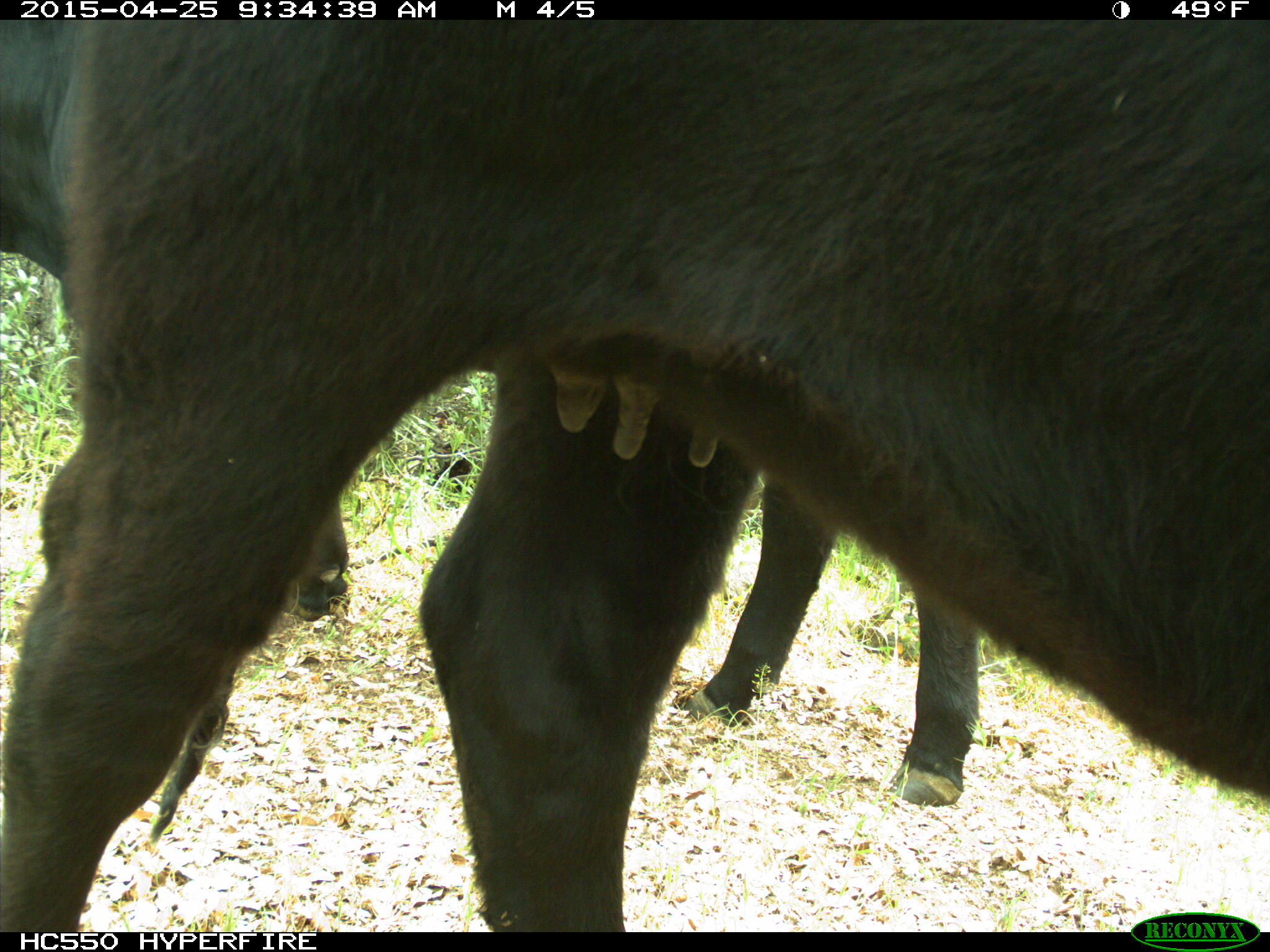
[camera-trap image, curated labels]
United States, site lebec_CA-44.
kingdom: Animalia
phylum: Chordata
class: Mammalia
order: Artiodactyla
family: Suidae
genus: Sus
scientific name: Sus scrofa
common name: wild boar